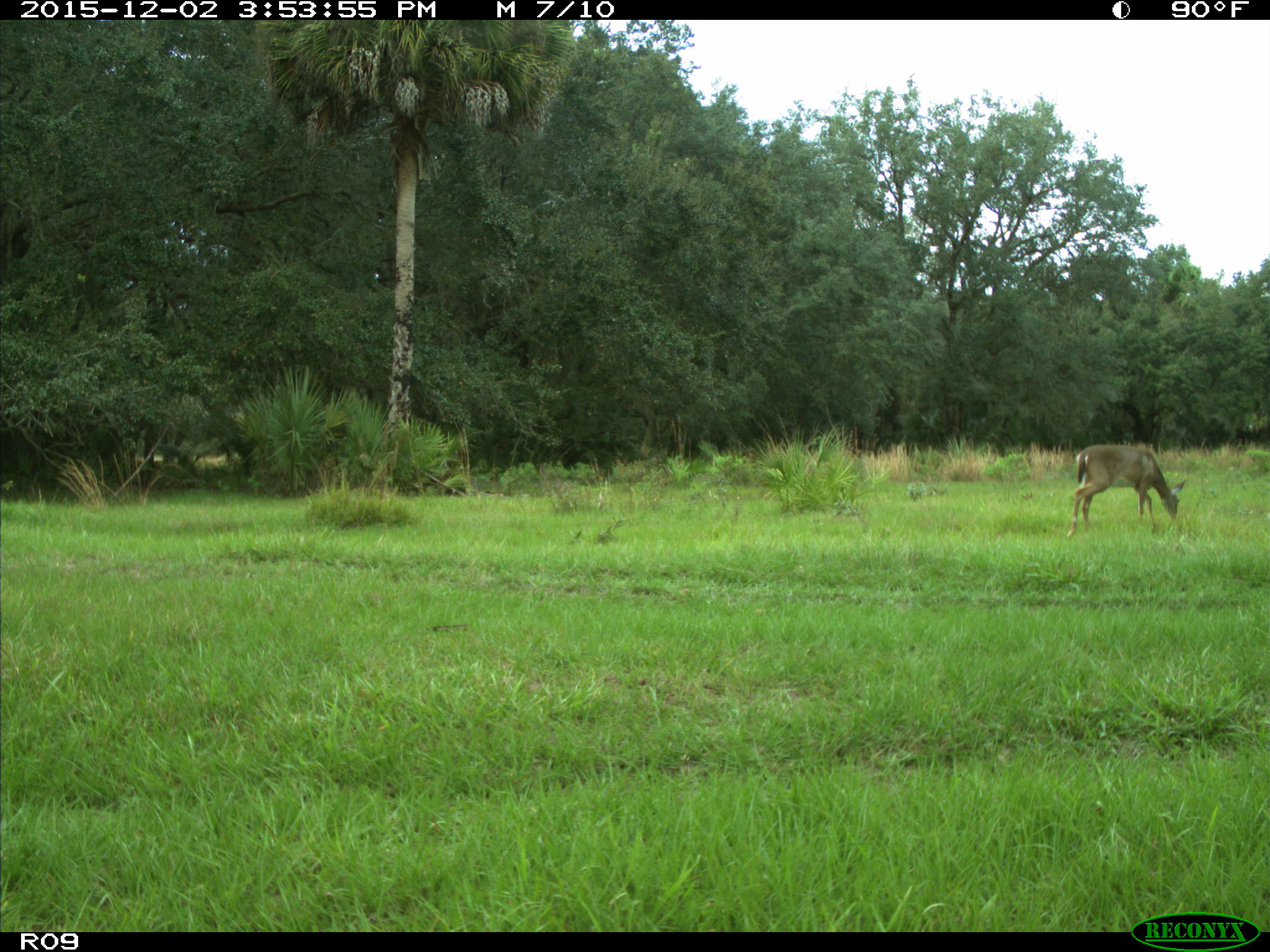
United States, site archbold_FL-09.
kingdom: Animalia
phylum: Chordata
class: Mammalia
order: Artiodactyla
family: Cervidae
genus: Odocoileus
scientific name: Odocoileus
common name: deer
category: unidentified deer